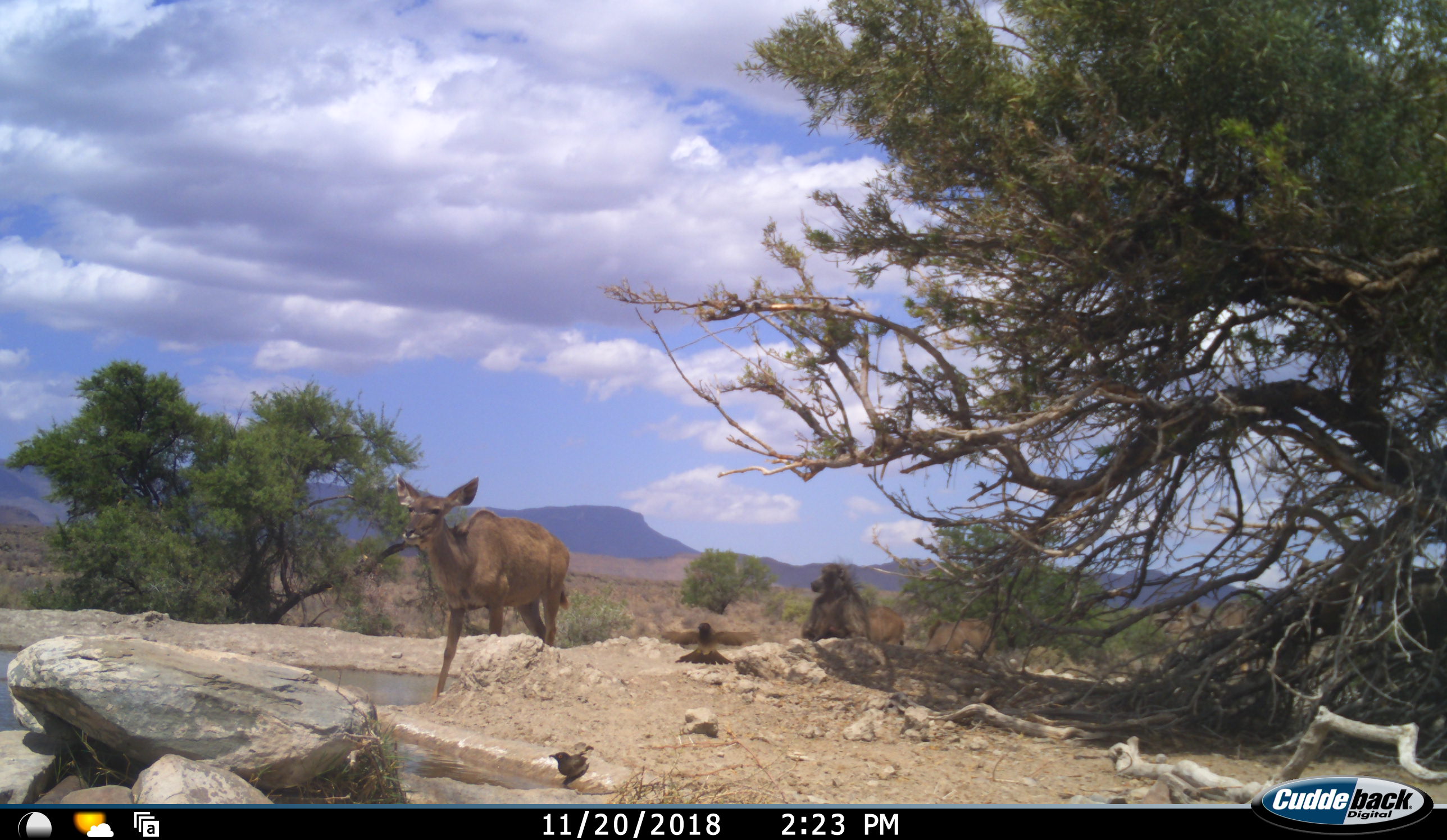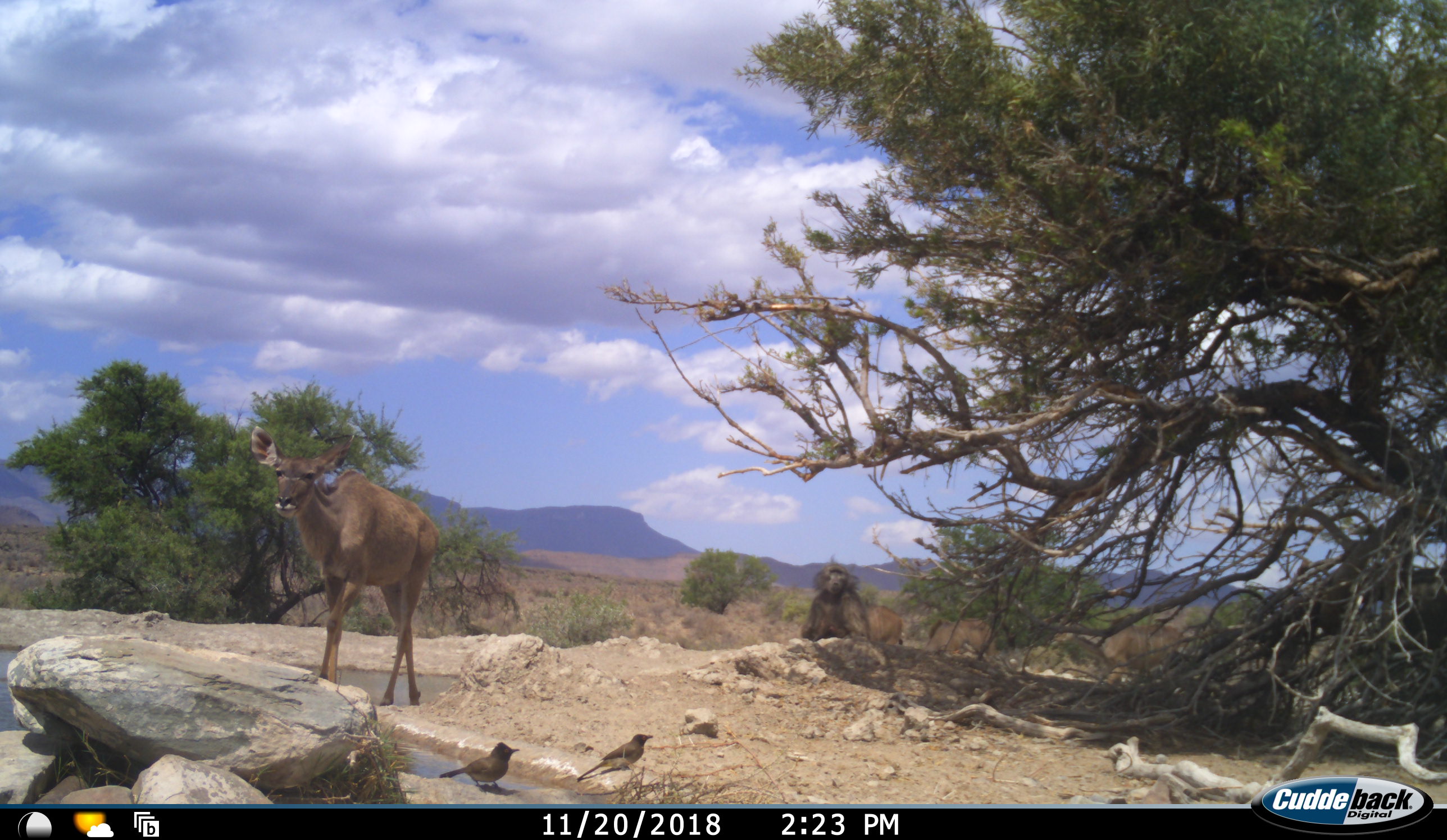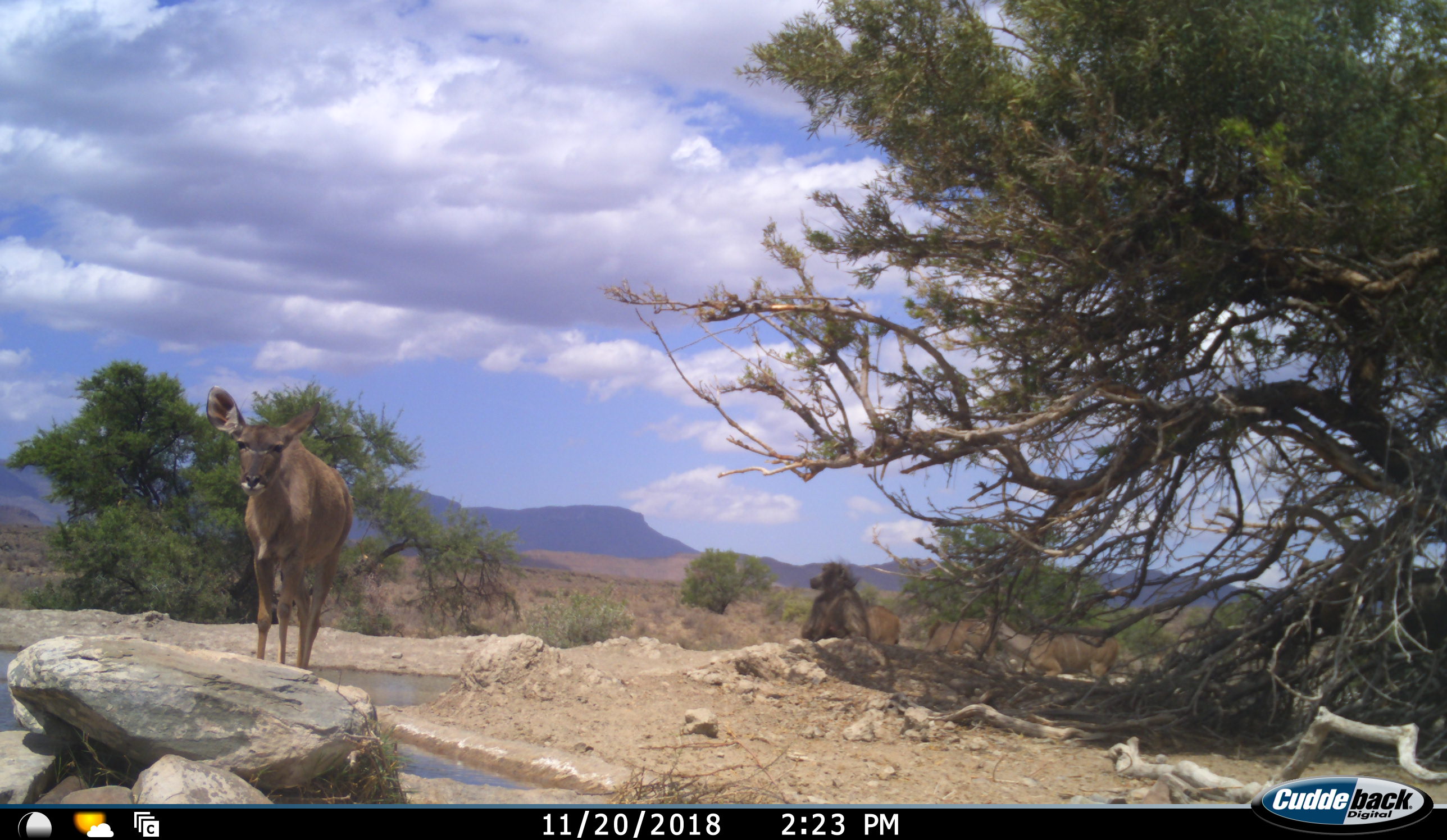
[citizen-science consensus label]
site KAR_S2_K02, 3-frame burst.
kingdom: Animalia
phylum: Chordata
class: Mammalia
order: Primates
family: Cercopithecidae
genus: Papio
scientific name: Papio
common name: baboon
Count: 1.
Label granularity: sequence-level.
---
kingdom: Animalia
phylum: Chordata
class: Aves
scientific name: Aves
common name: bird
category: birdother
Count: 2.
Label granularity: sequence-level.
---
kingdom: Animalia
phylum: Chordata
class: Mammalia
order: Artiodactyla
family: Bovidae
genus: Tragelaphus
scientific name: Tragelaphus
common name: kudu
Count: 4.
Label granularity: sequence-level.